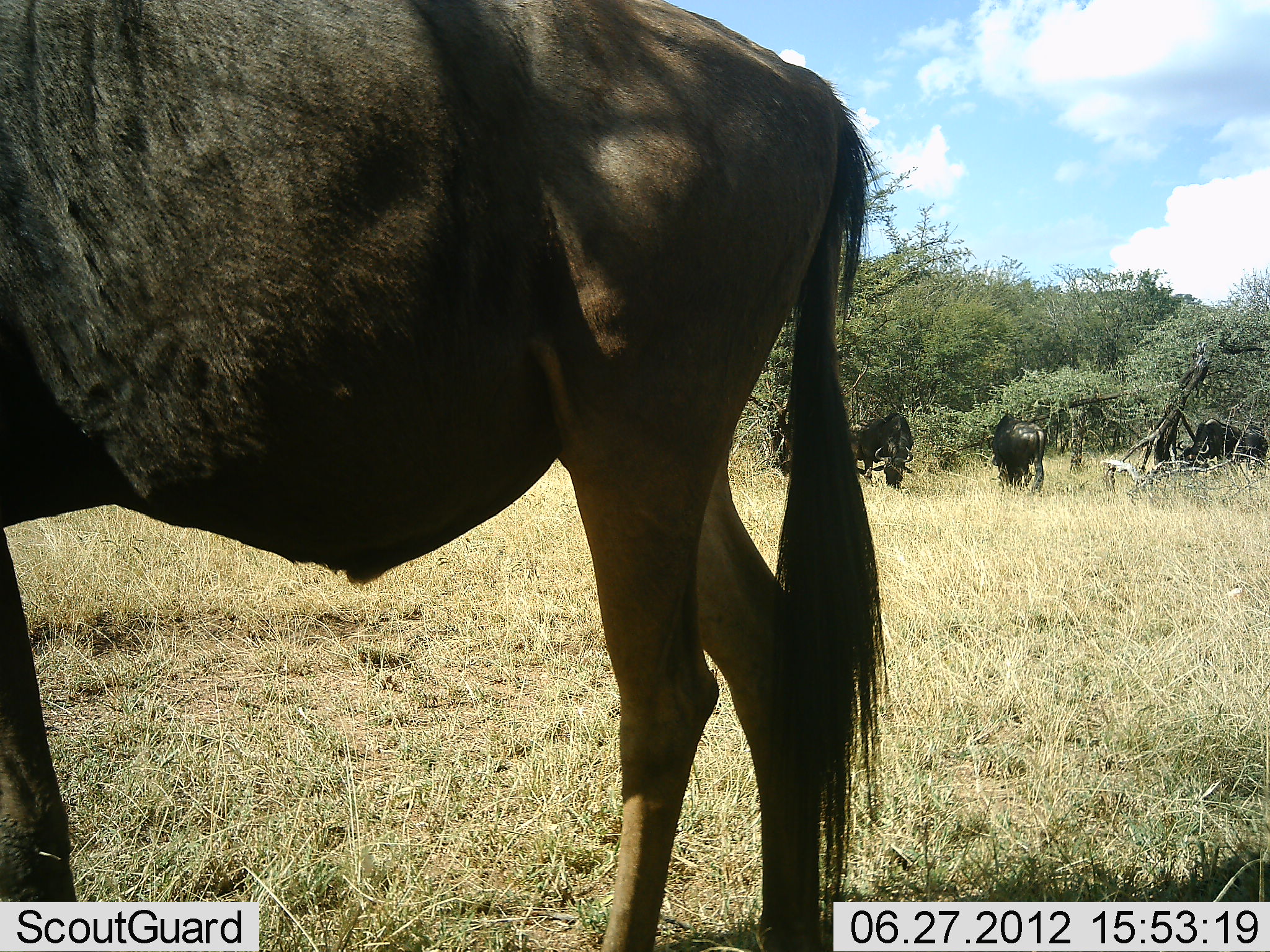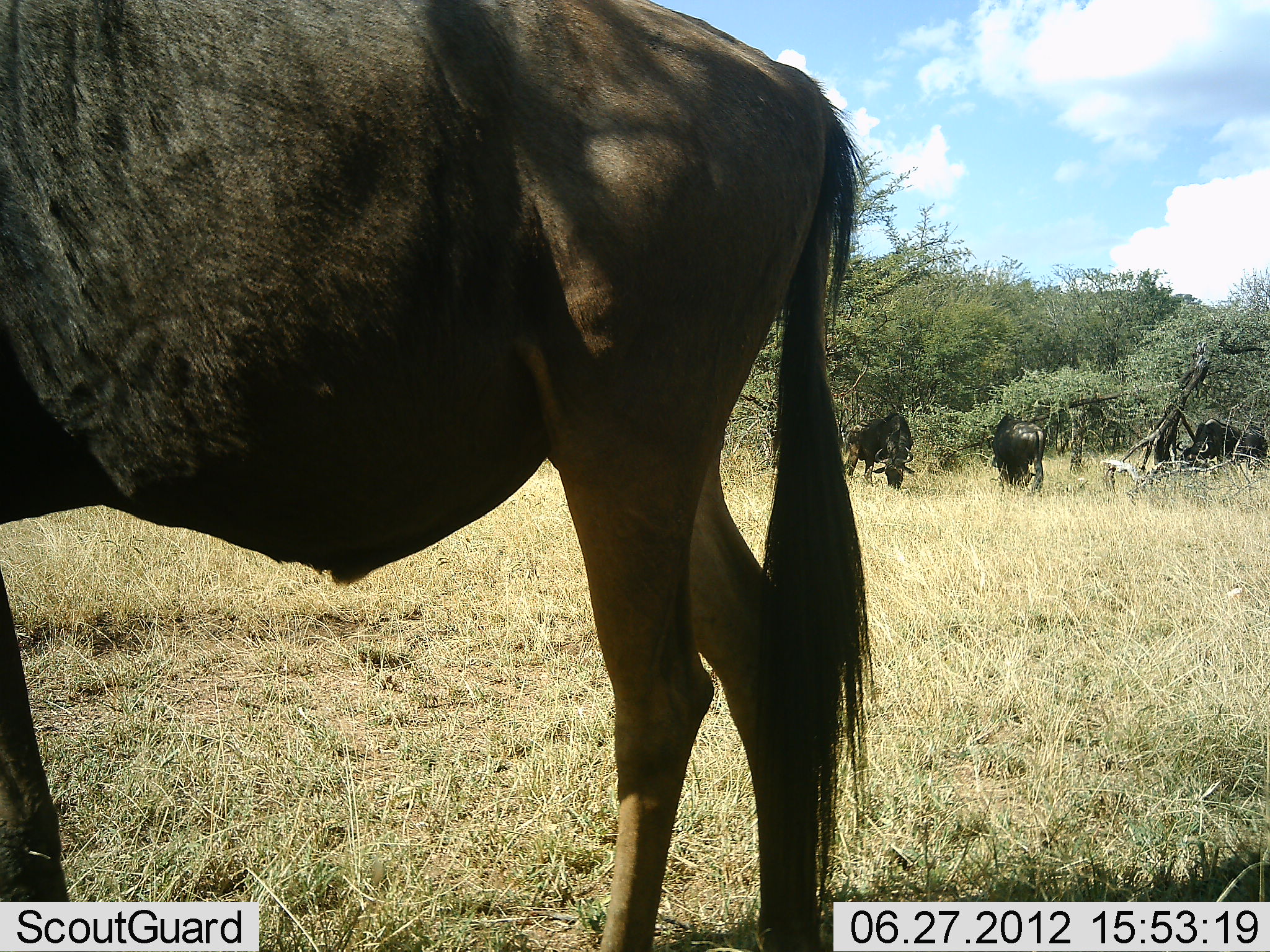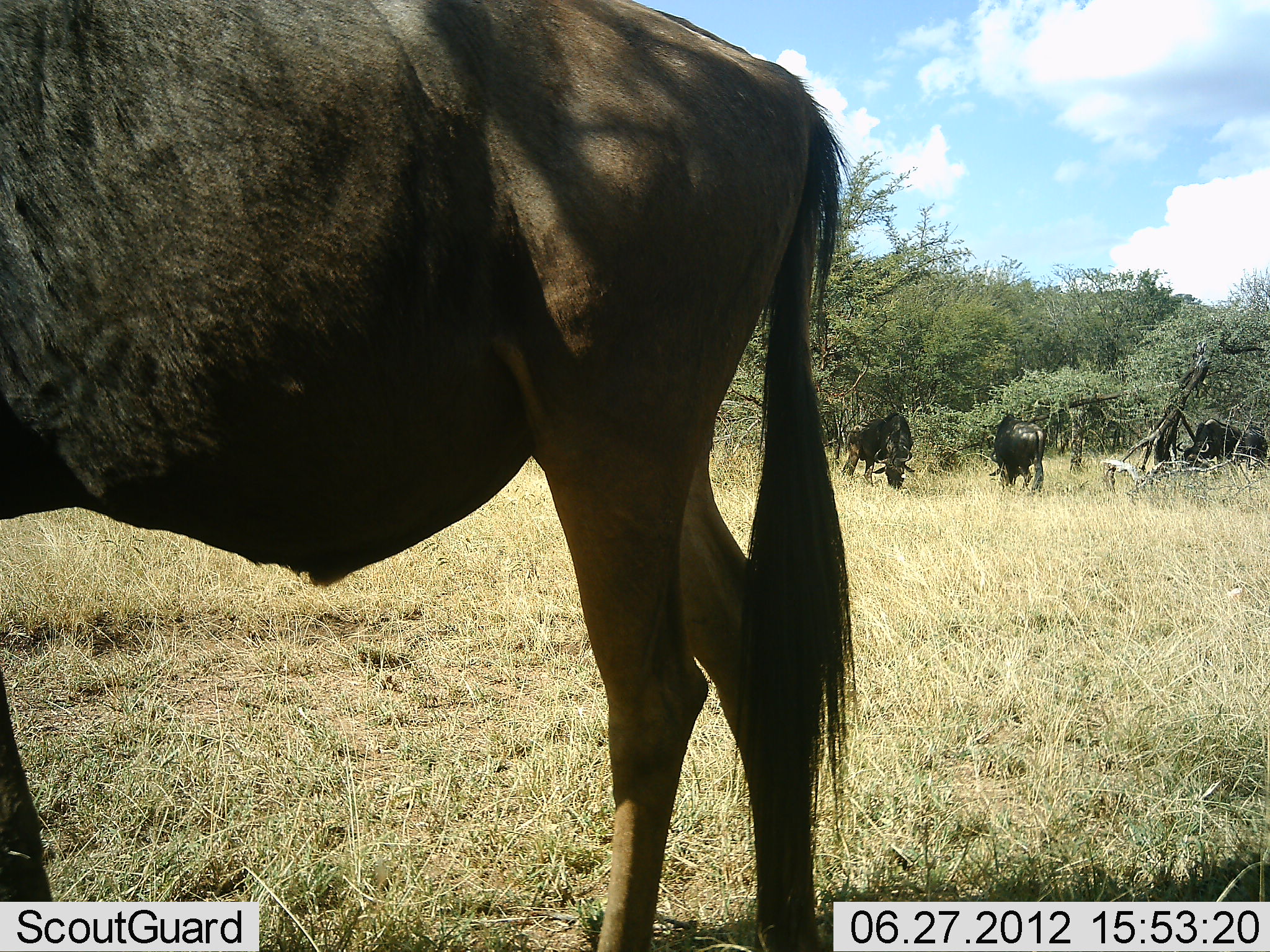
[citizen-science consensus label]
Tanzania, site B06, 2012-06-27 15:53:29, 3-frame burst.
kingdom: Animalia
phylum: Chordata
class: Mammalia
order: Artiodactyla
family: Bovidae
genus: Connochaetes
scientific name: Connochaetes taurinus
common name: blue wildebeest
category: wildebeest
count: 4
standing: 50%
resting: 10%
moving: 0%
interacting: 0%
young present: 0%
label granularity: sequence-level